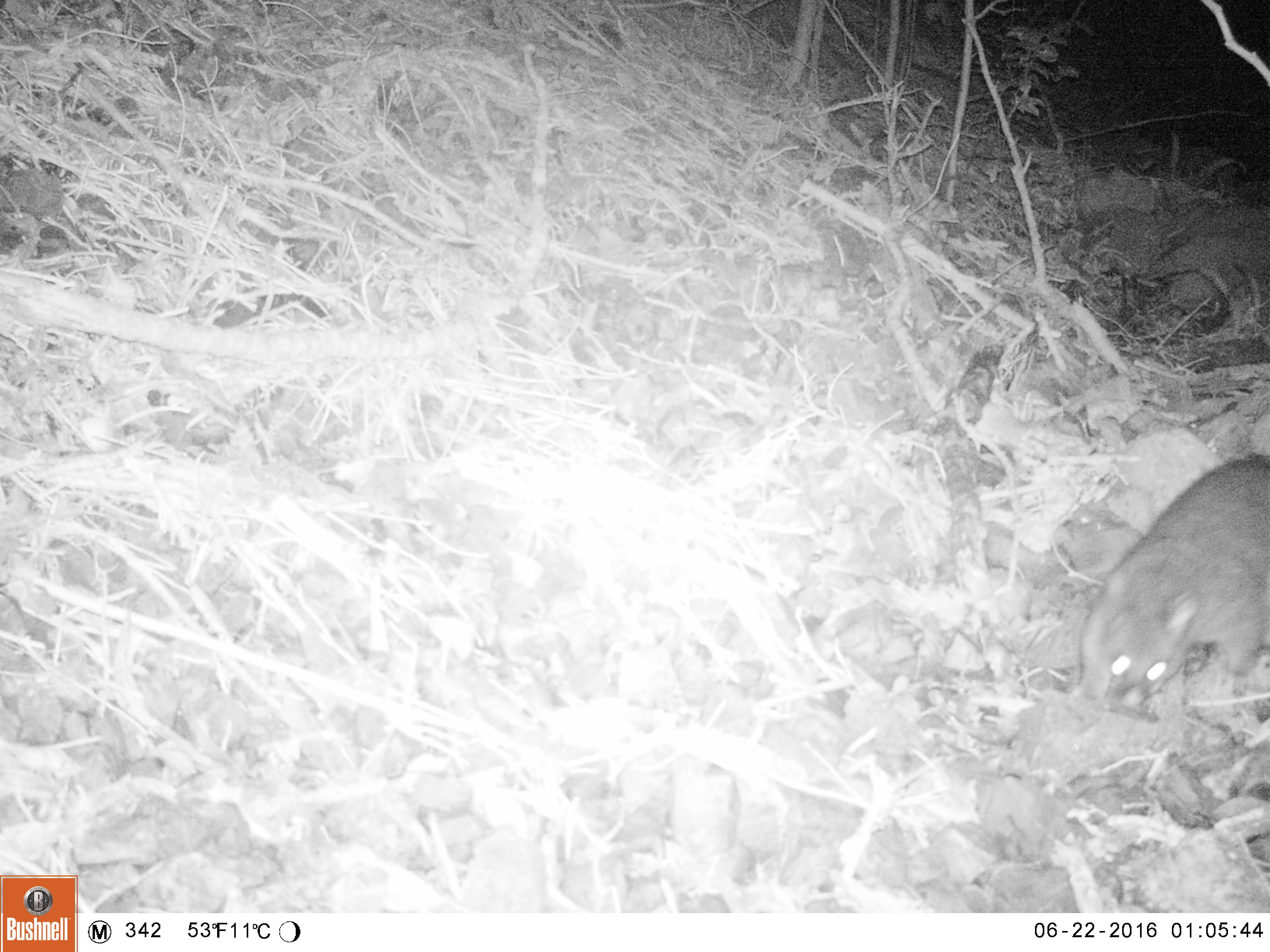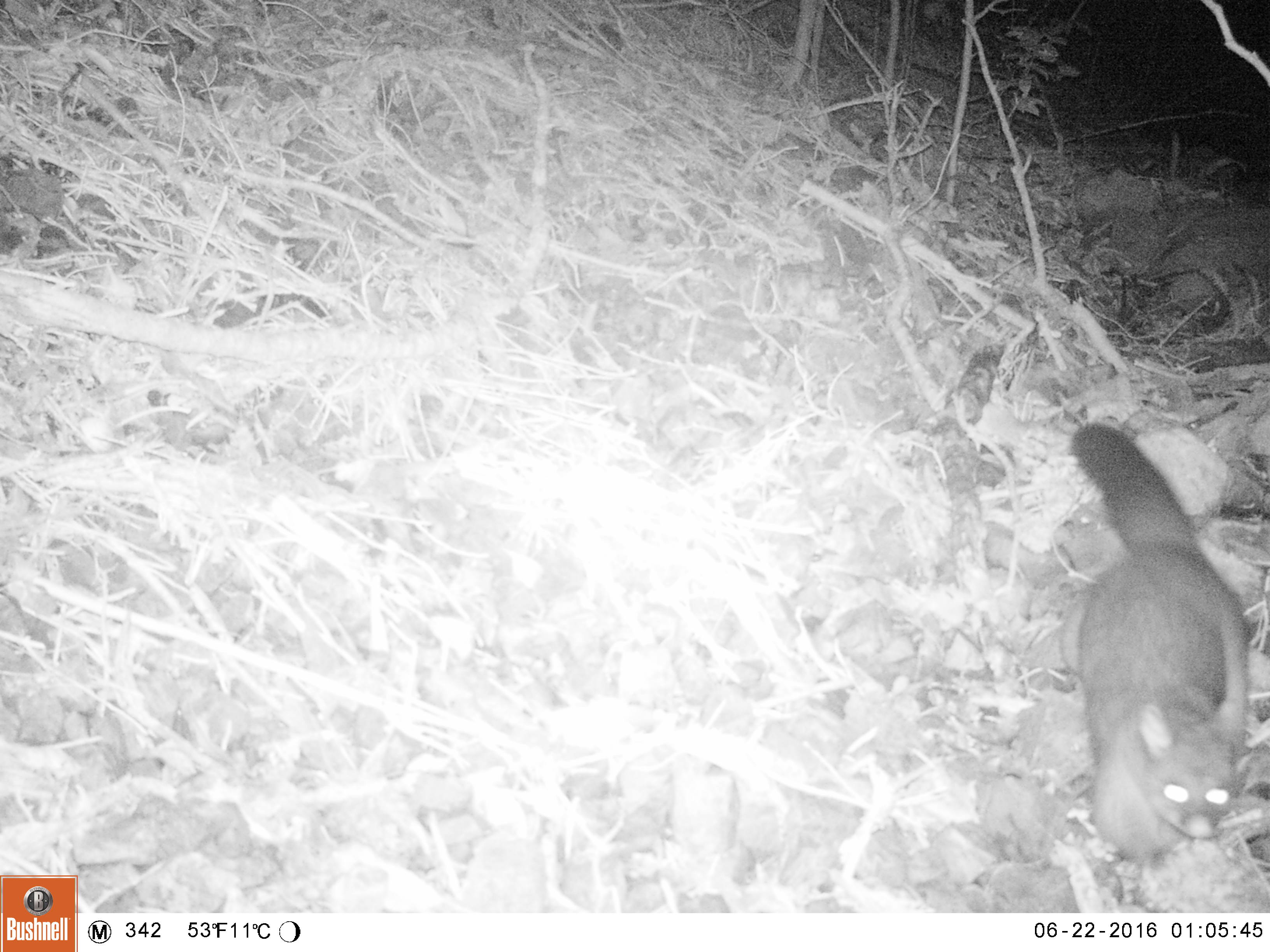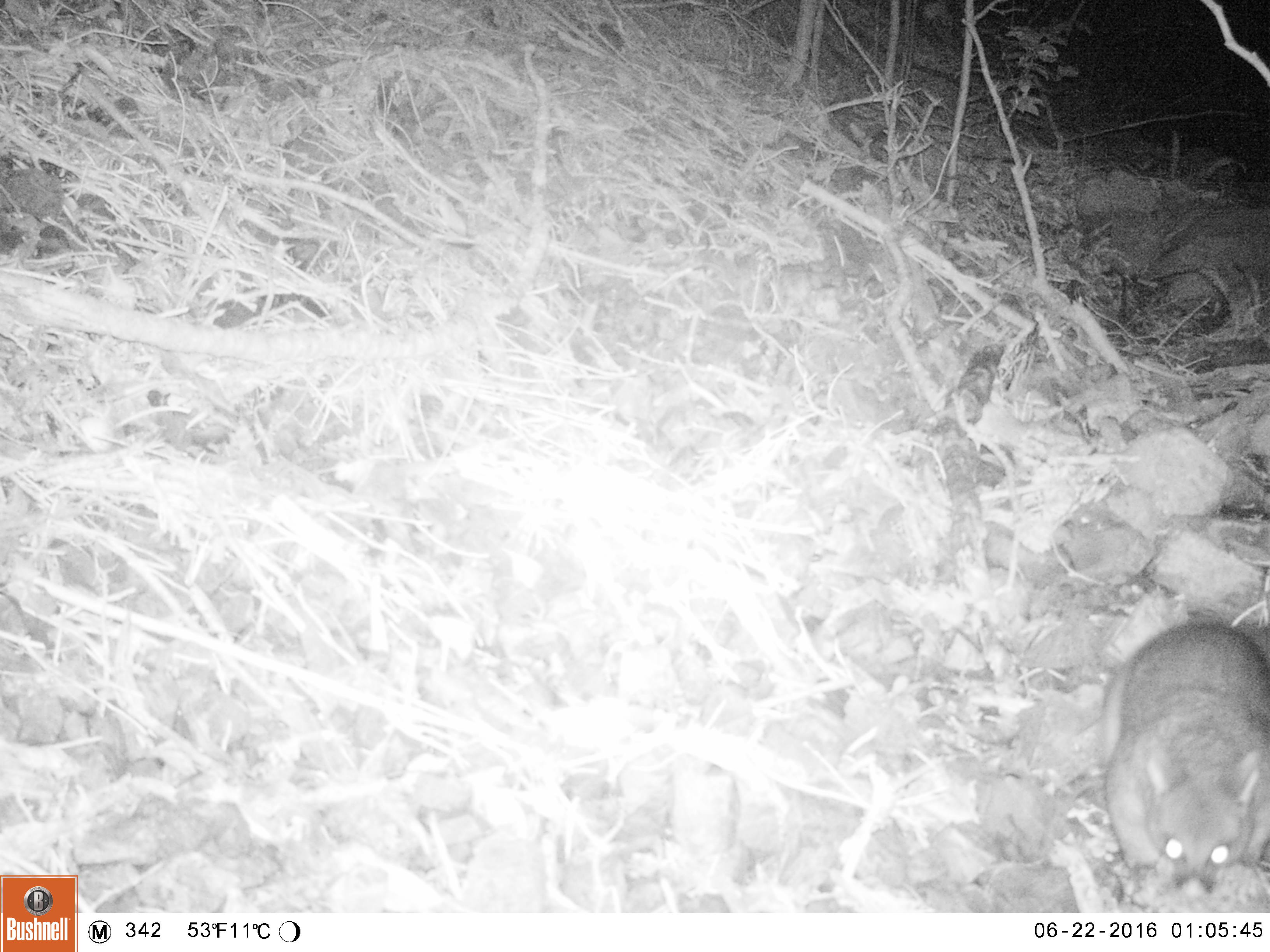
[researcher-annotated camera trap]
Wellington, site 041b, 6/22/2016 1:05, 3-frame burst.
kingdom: Animalia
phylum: Chordata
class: Mammalia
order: Didelphimorphia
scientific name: Didelphimorphia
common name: possum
Possum (Didelphimorphia).